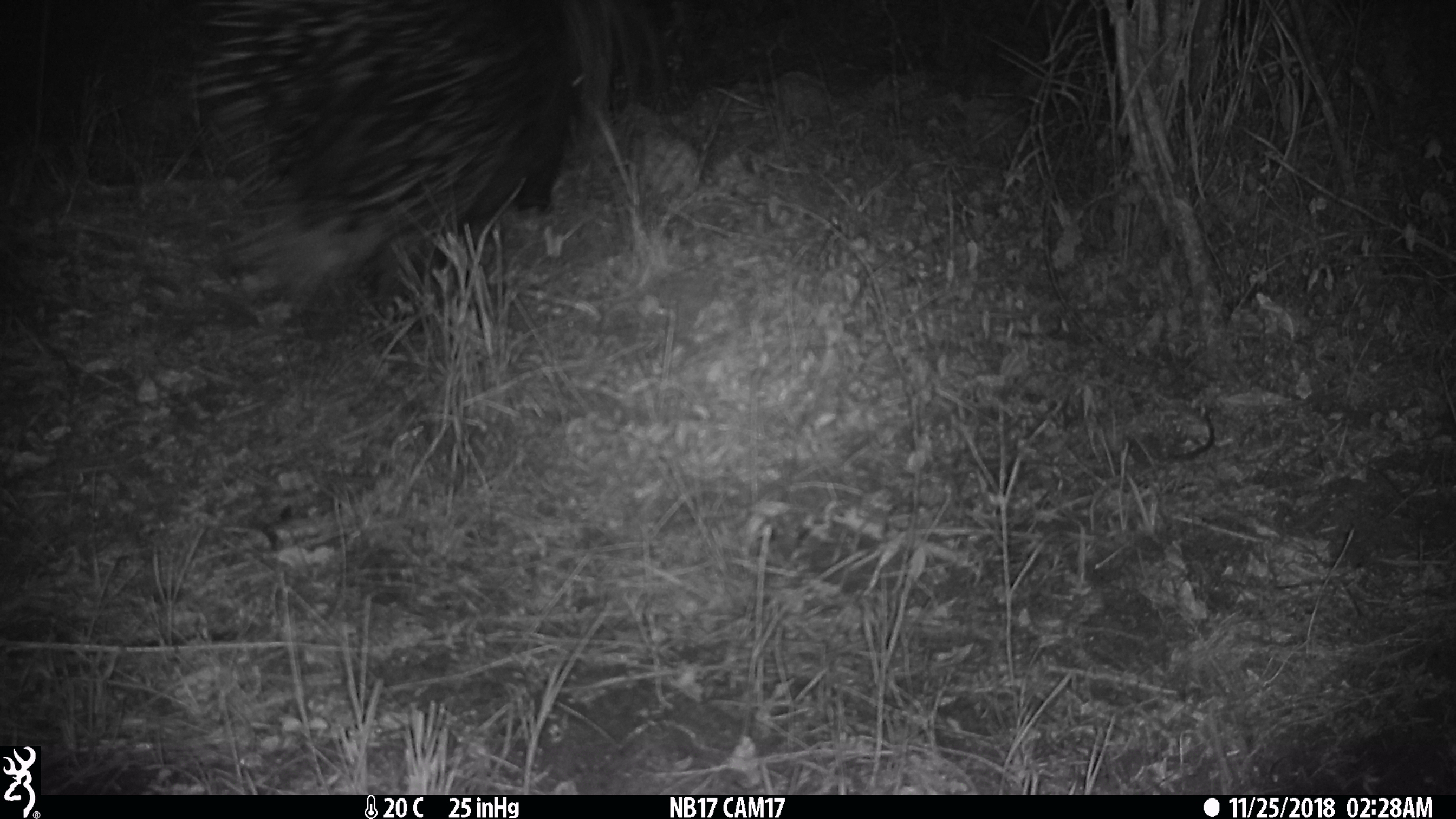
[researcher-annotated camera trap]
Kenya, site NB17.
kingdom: Animalia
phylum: Chordata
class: Mammalia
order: Rodentia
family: Hystricidae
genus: Hystrix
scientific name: Hystrix africaeaustralis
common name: porcupine